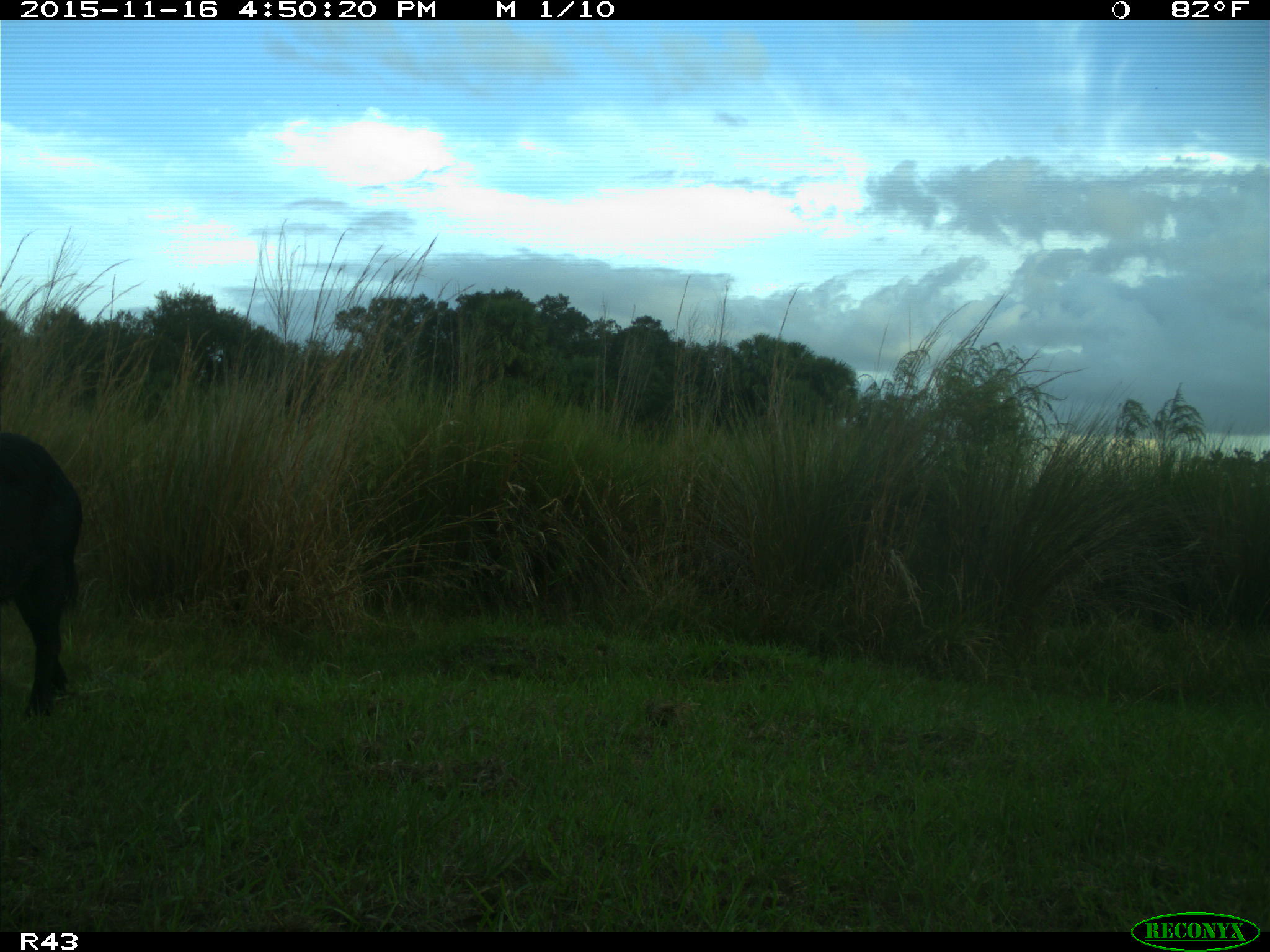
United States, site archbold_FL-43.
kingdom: Animalia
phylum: Chordata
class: Mammalia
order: Artiodactyla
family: Suidae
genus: Sus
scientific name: Sus scrofa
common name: wild boar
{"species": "Sus scrofa (wild boar)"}